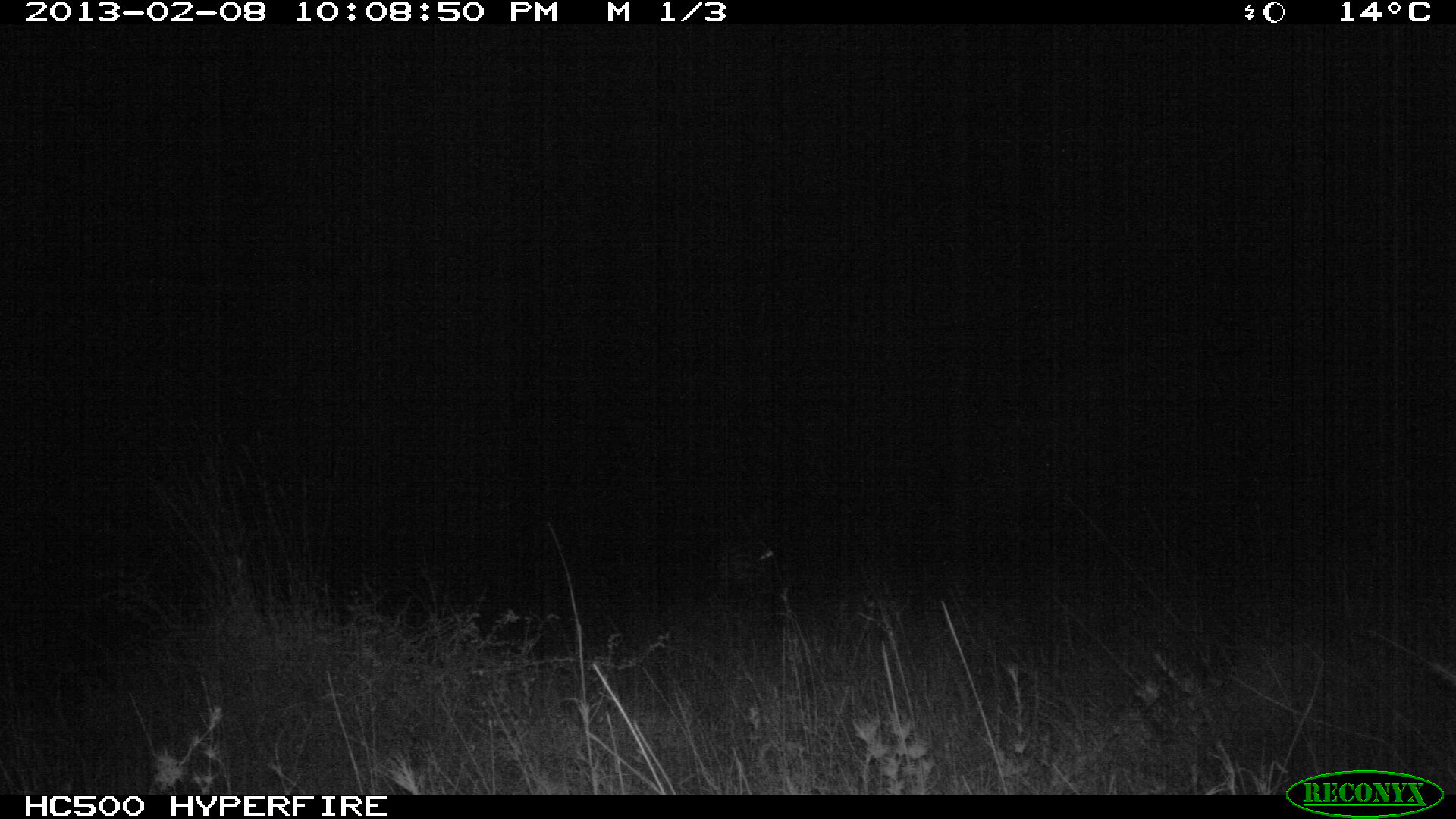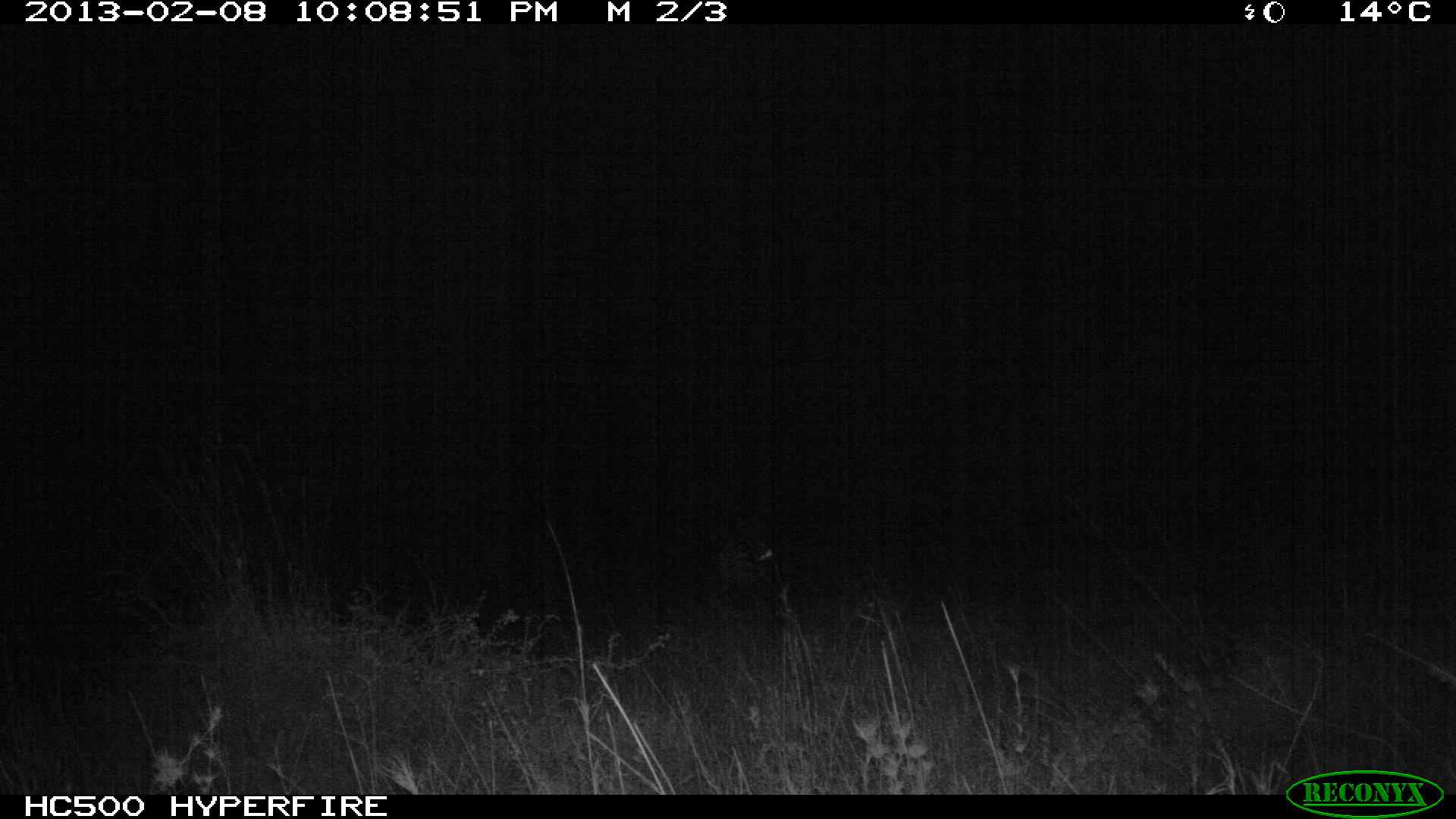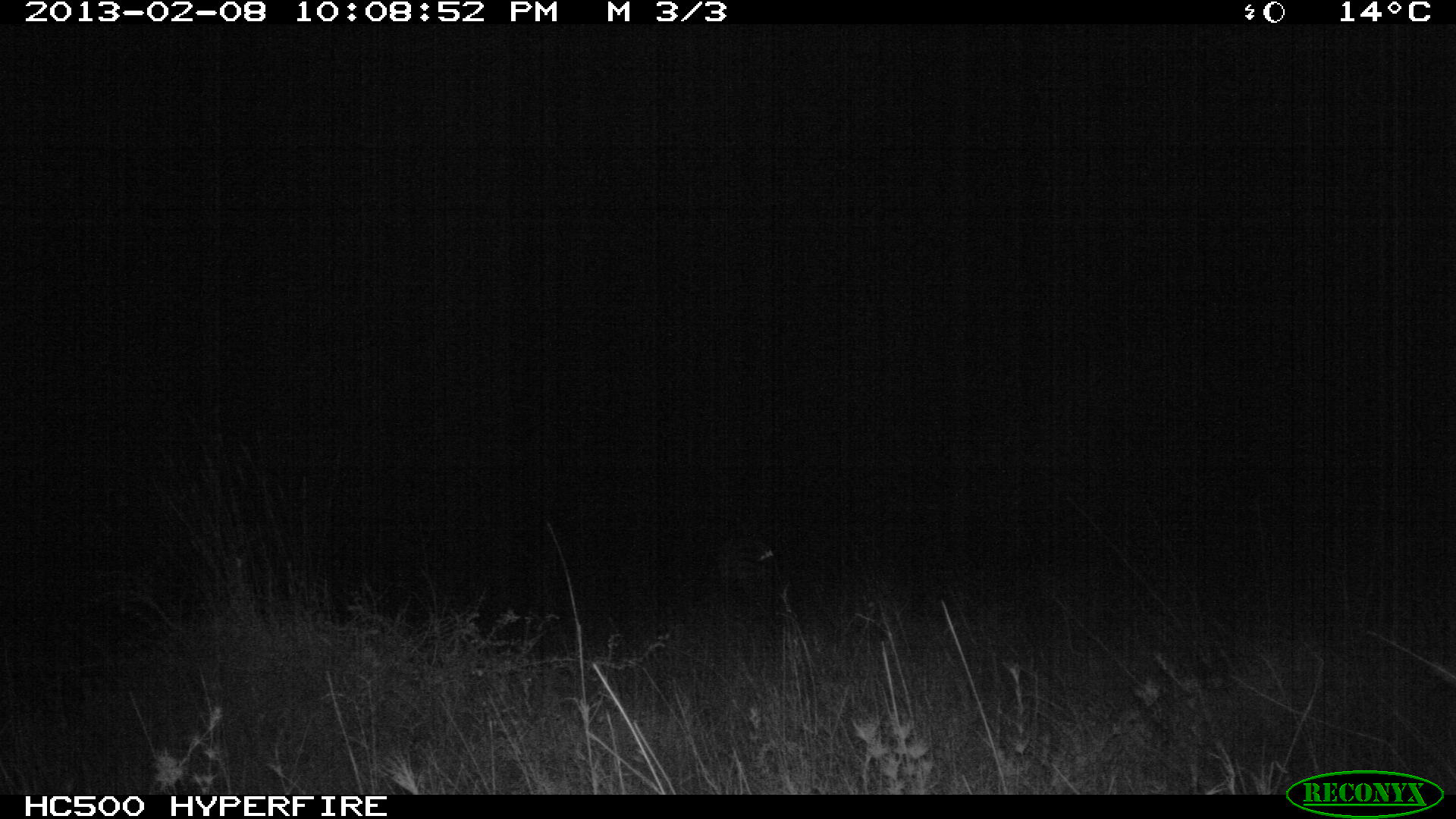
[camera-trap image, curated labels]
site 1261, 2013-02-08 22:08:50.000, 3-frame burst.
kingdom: Animalia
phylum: Chordata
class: Mammalia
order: Perissodactyla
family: Equidae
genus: Equus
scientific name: Equus quagga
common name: plains zebra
Equus quagga (plains zebra), count 1.